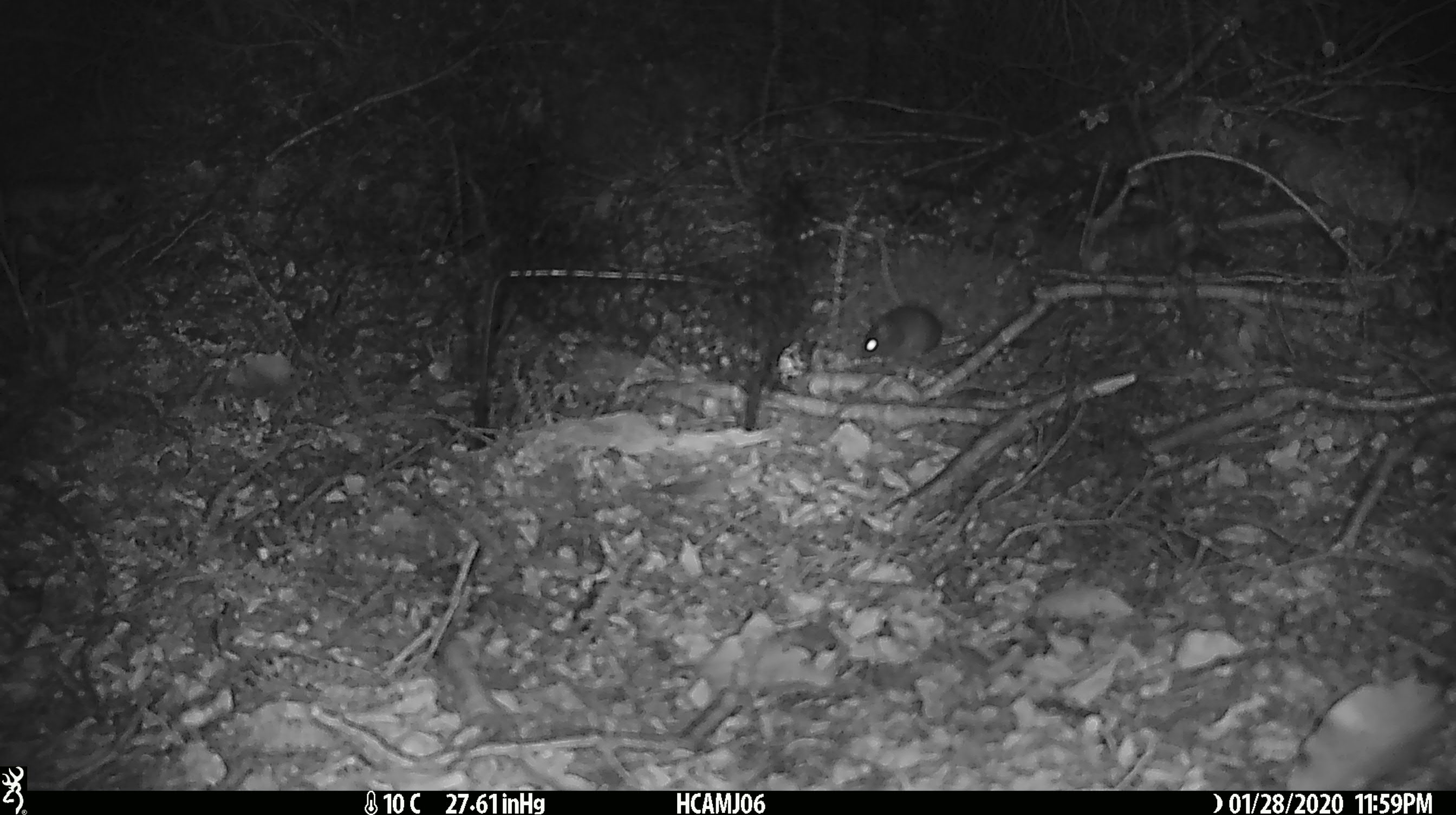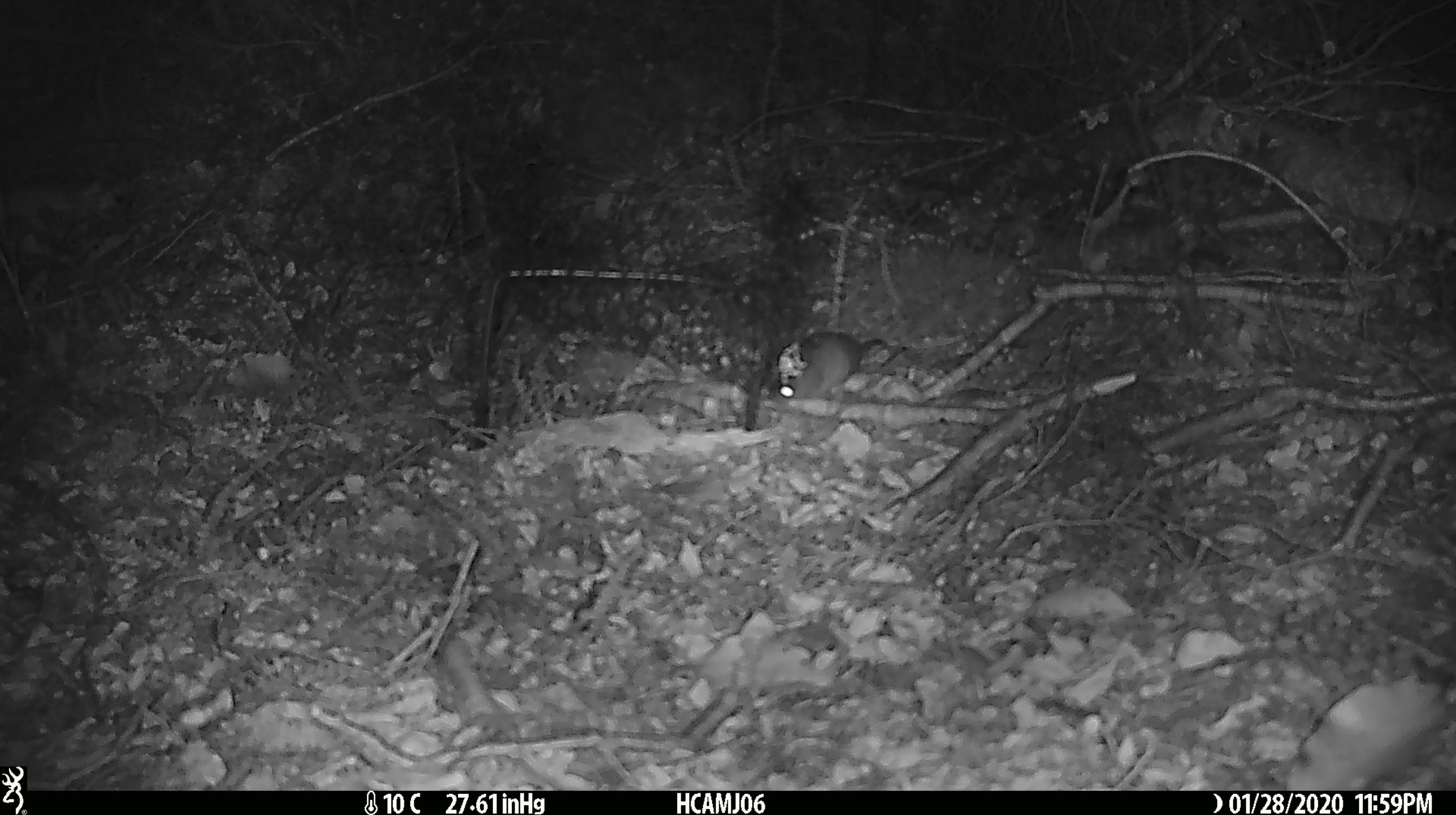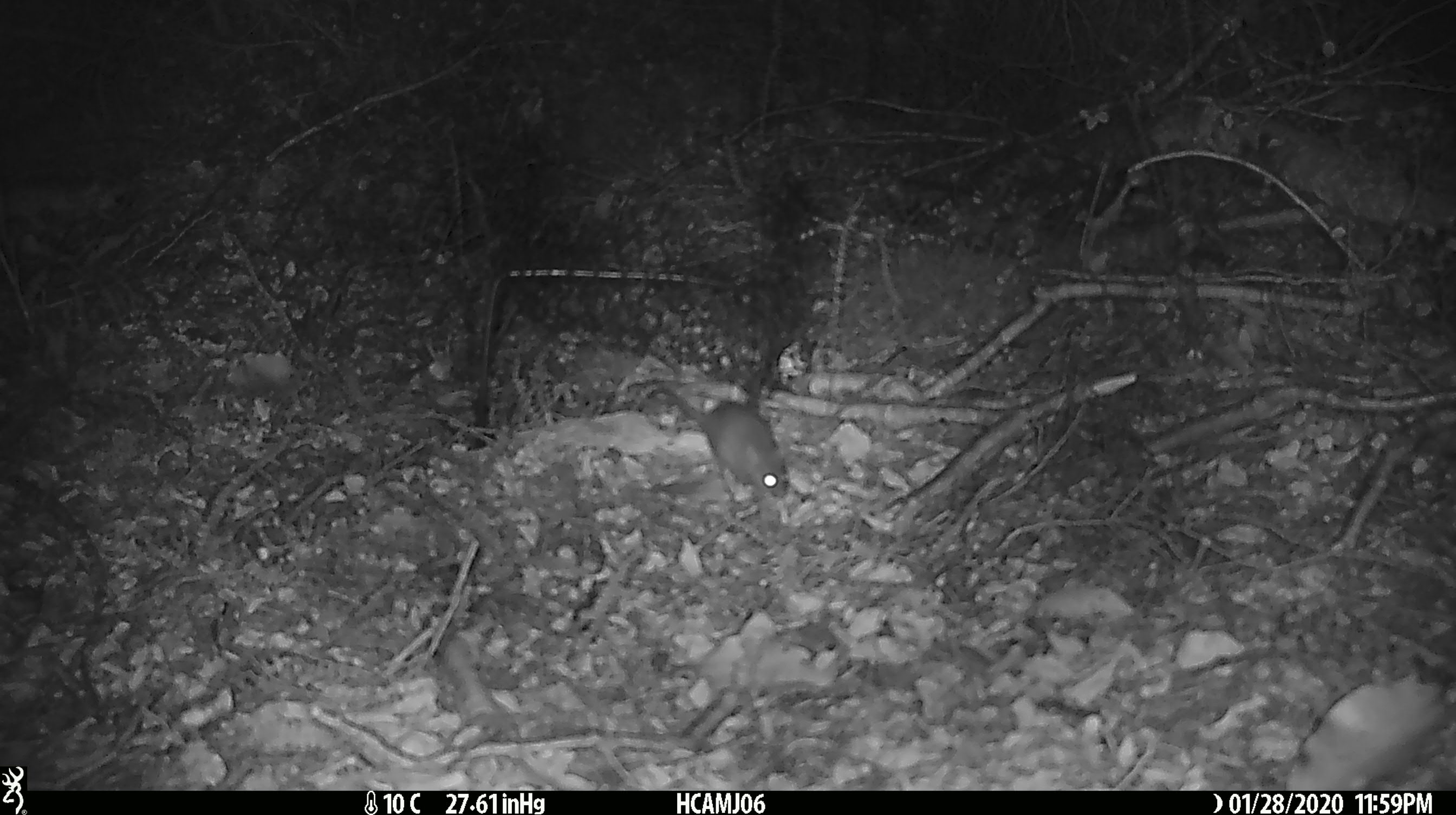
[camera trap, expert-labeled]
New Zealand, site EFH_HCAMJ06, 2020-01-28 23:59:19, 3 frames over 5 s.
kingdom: Animalia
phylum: Chordata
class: Mammalia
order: Rodentia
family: Muridae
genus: Mus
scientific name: Mus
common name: mouse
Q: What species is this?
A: Mouse (Mus).